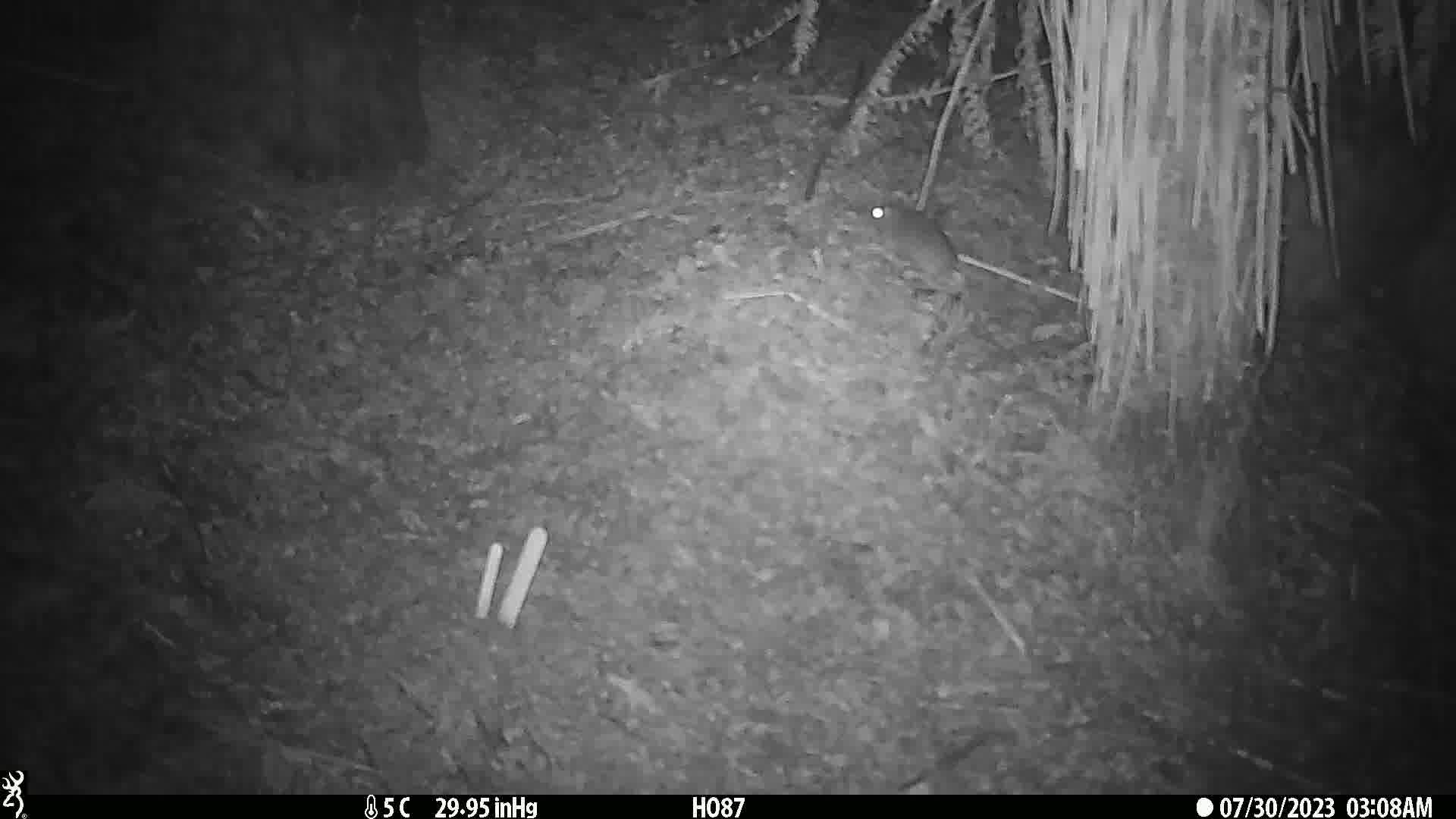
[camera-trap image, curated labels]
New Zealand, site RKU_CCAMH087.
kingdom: Animalia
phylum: Chordata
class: Mammalia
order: Rodentia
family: Muridae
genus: Rattus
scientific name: Rattus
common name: rat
Rat (Rattus).